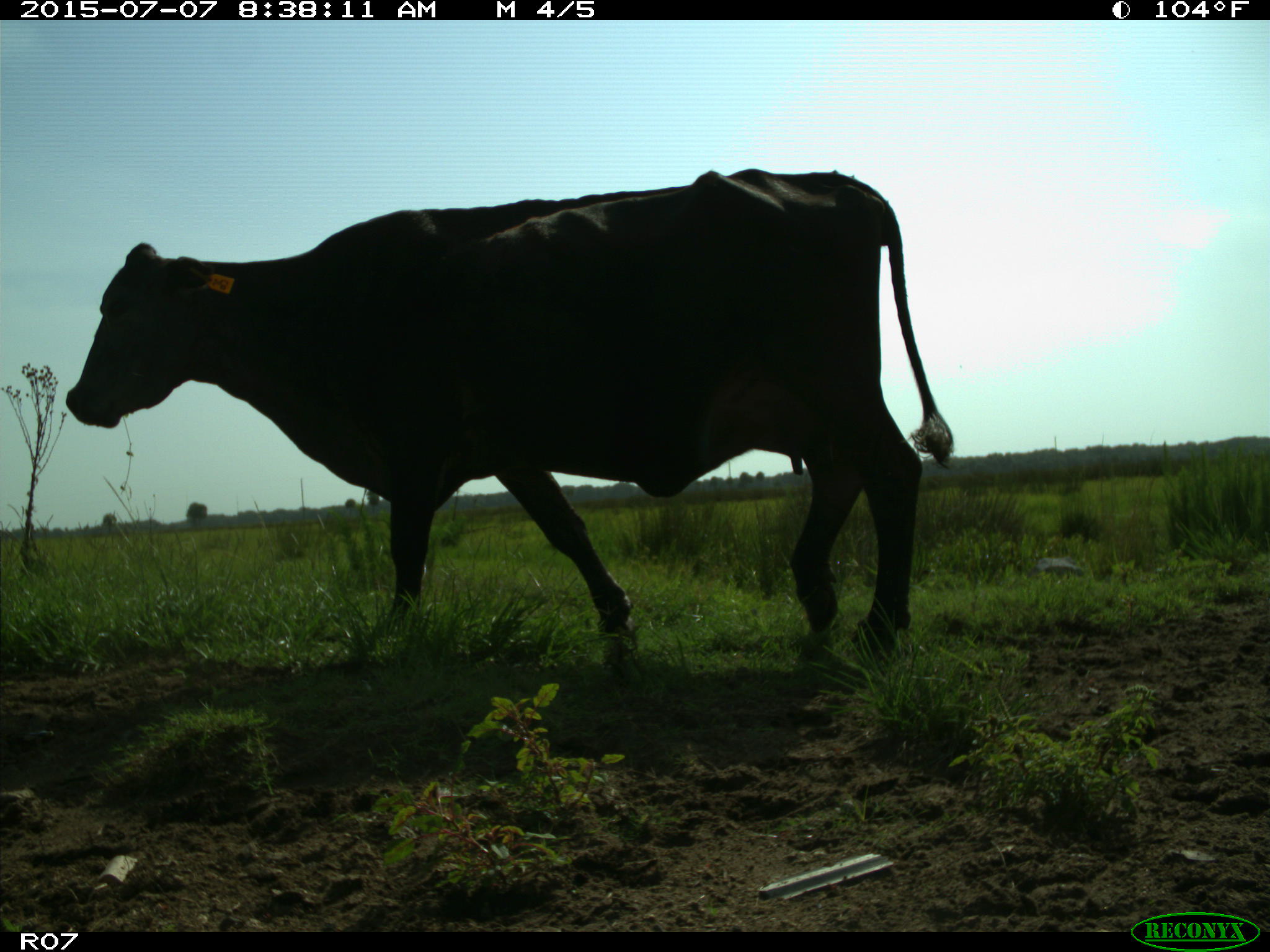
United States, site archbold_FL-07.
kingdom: Animalia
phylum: Chordata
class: Mammalia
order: Artiodactyla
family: Bovidae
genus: Bos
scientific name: Bos taurus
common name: domestic cow